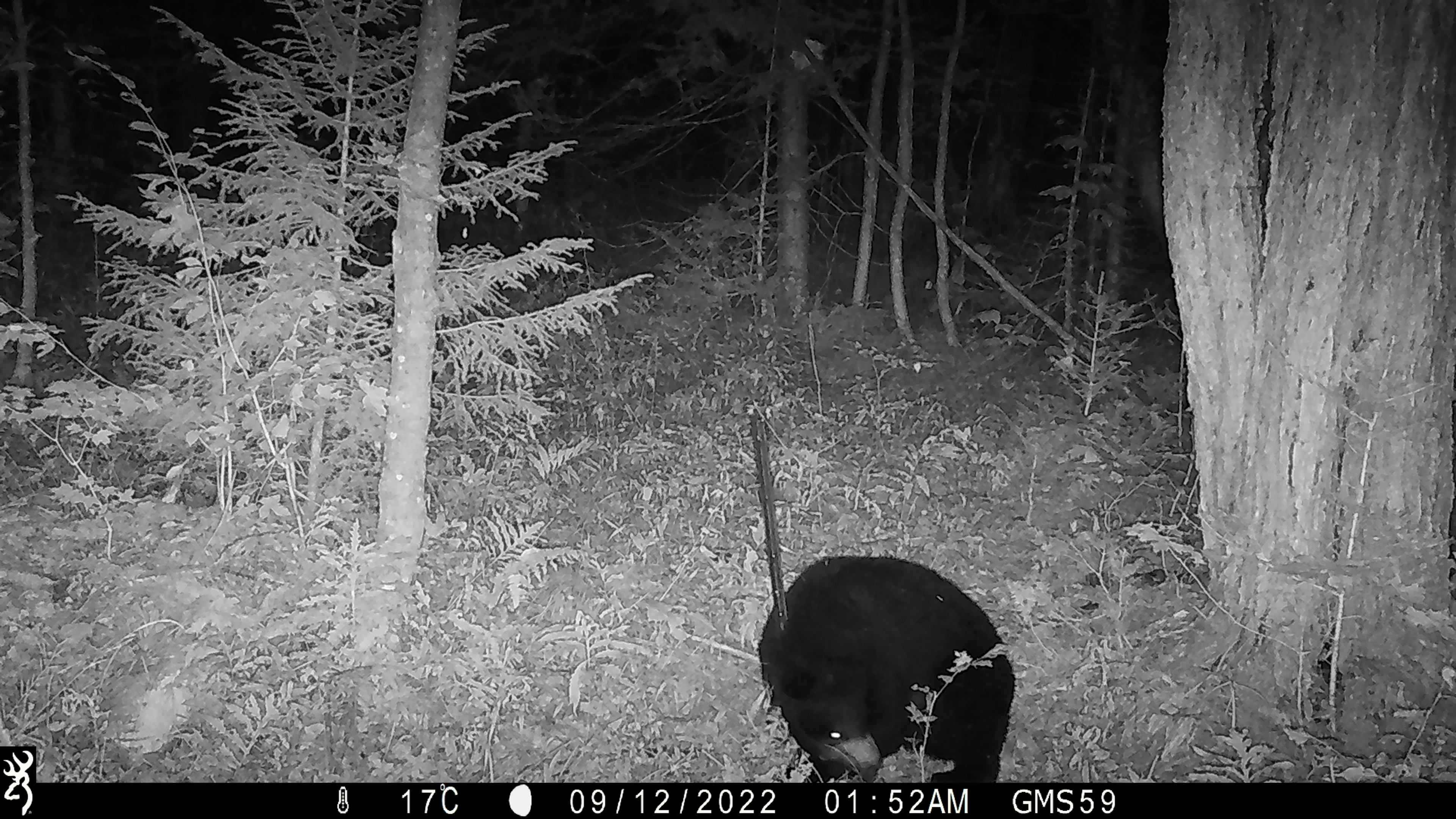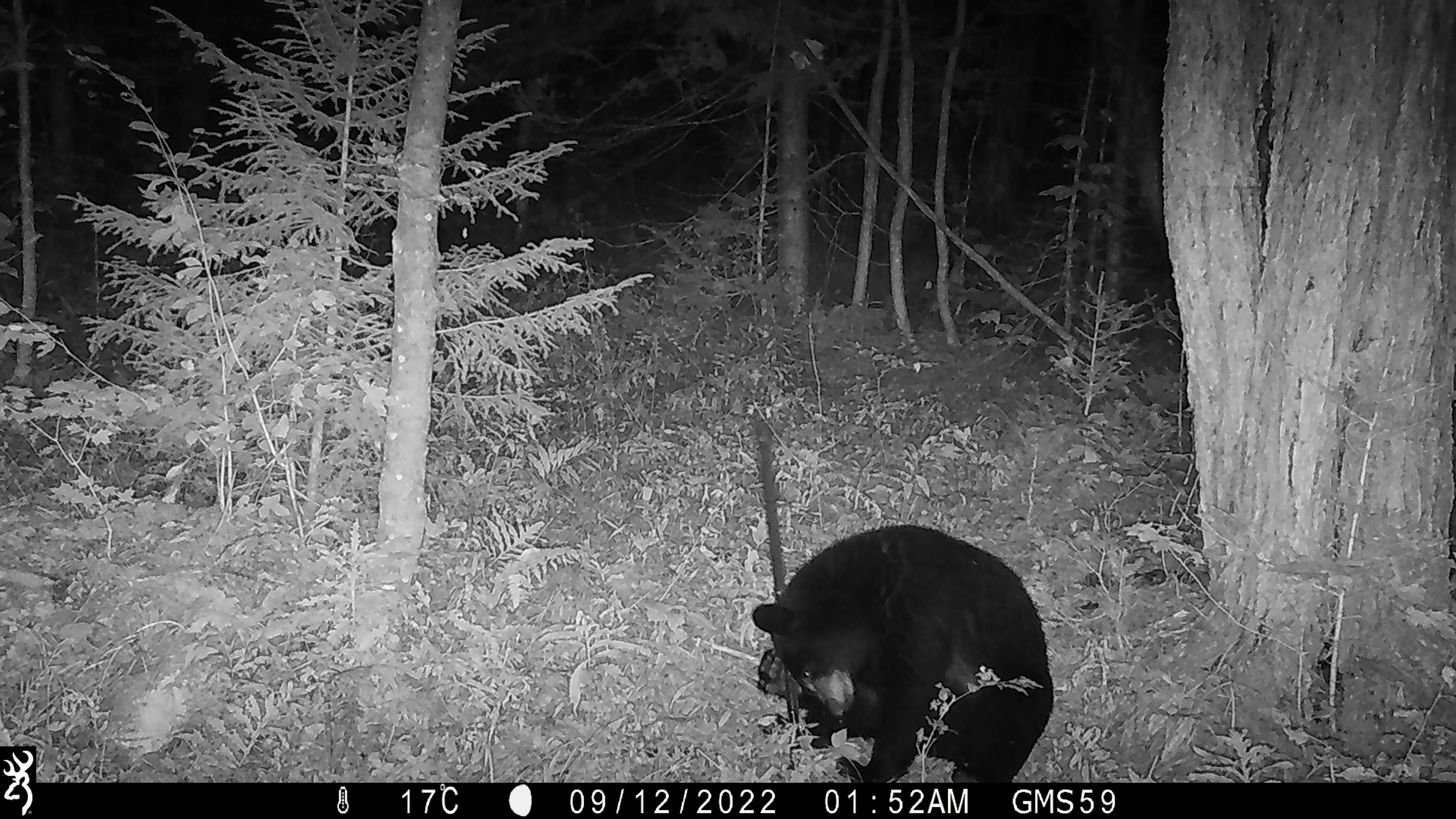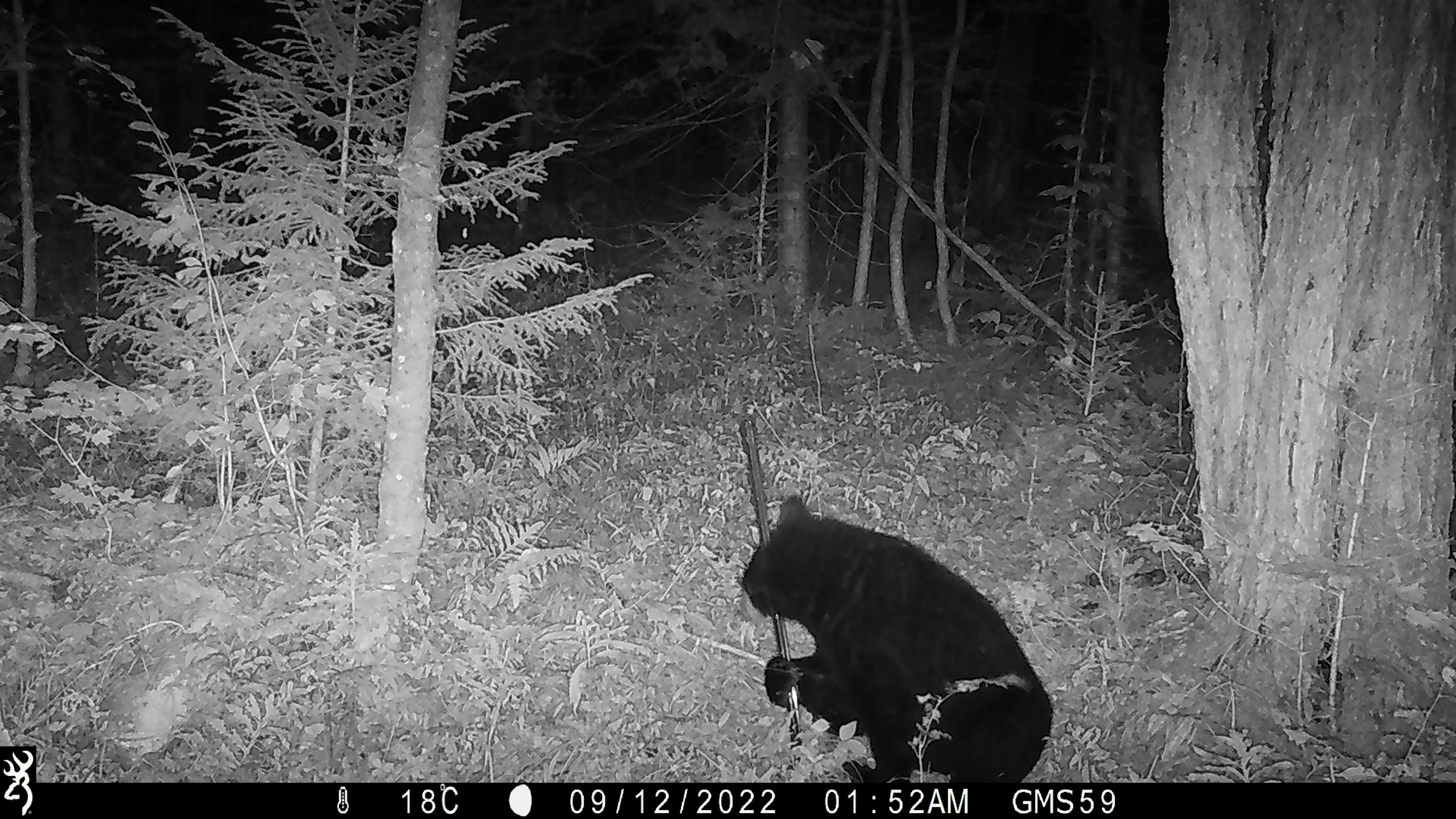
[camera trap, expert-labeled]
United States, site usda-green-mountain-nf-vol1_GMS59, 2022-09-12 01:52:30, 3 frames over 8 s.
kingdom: Animalia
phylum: Chordata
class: Mammalia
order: Carnivora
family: Ursidae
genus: Ursus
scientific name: Ursus americanus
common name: black bear